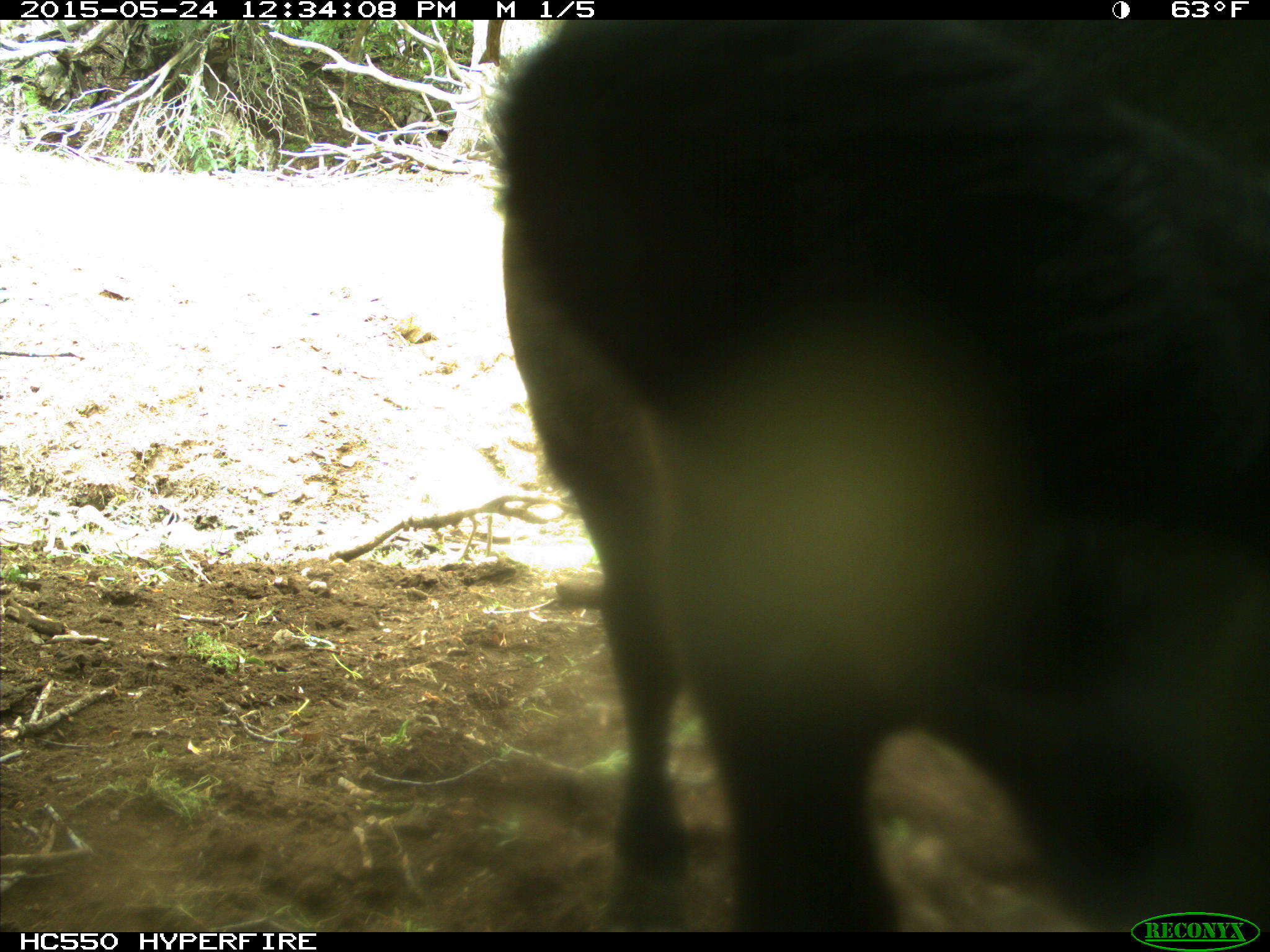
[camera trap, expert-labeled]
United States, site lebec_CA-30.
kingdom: Animalia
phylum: Chordata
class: Mammalia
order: Artiodactyla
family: Bovidae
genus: Bos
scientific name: Bos taurus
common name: domestic cow